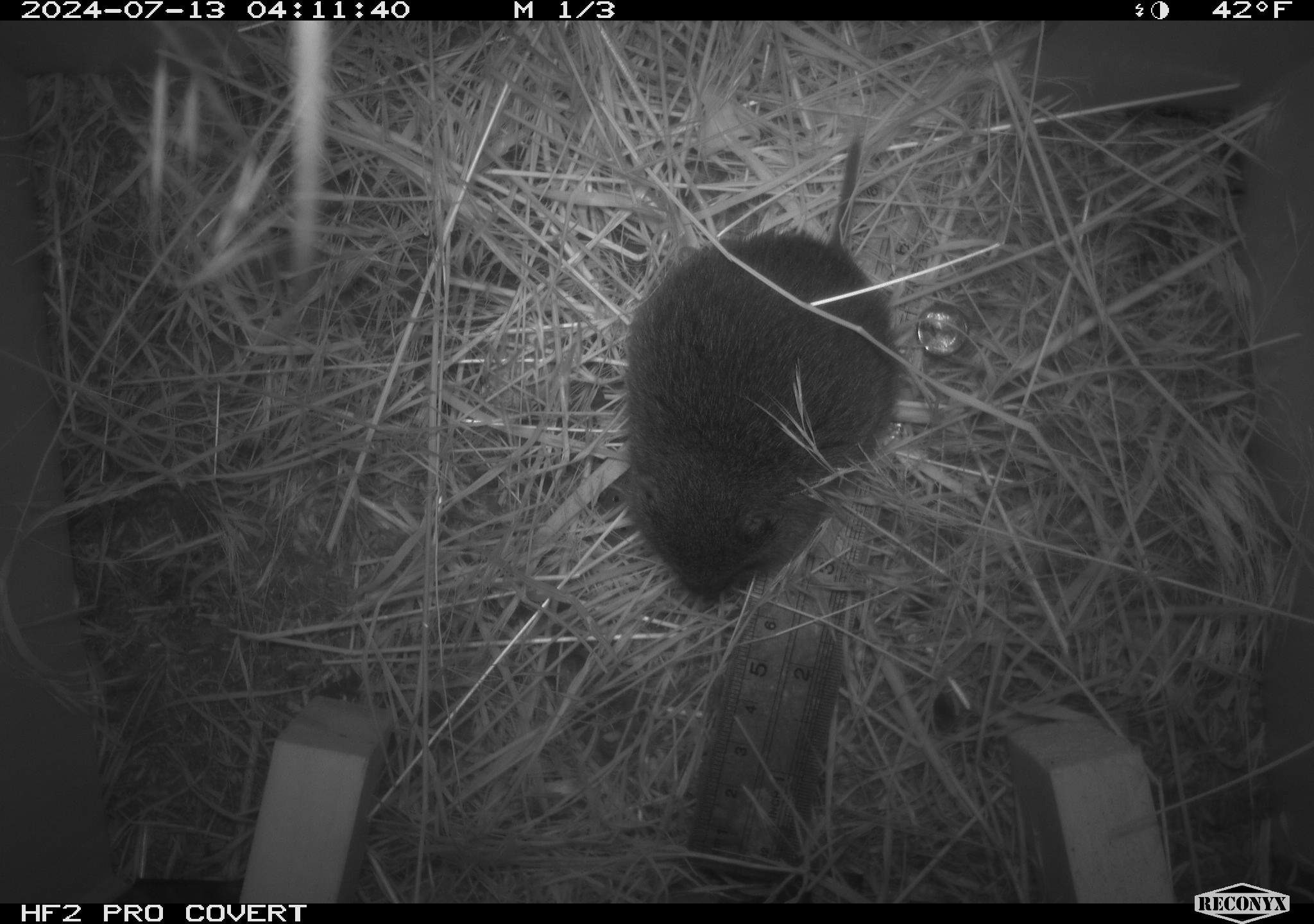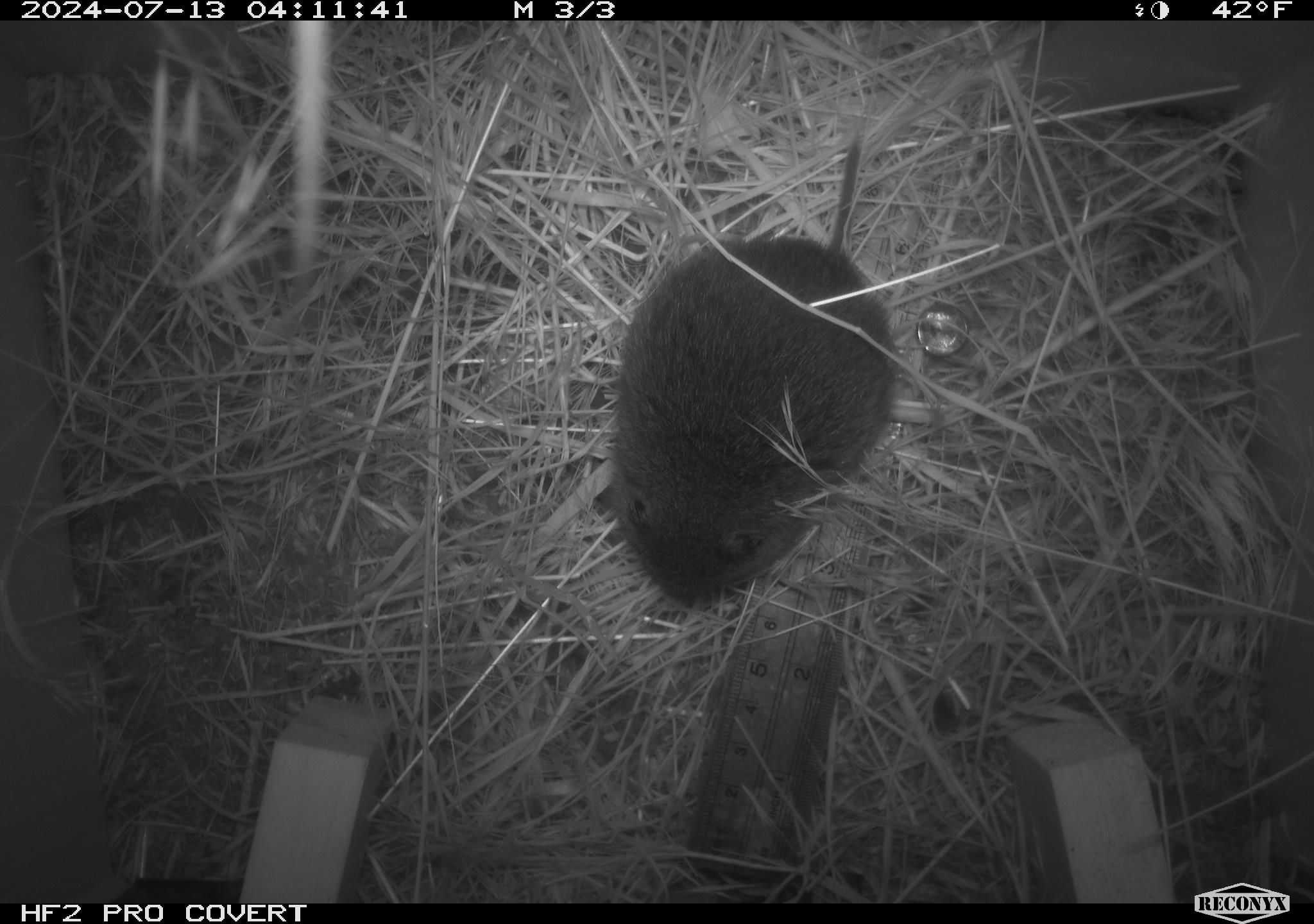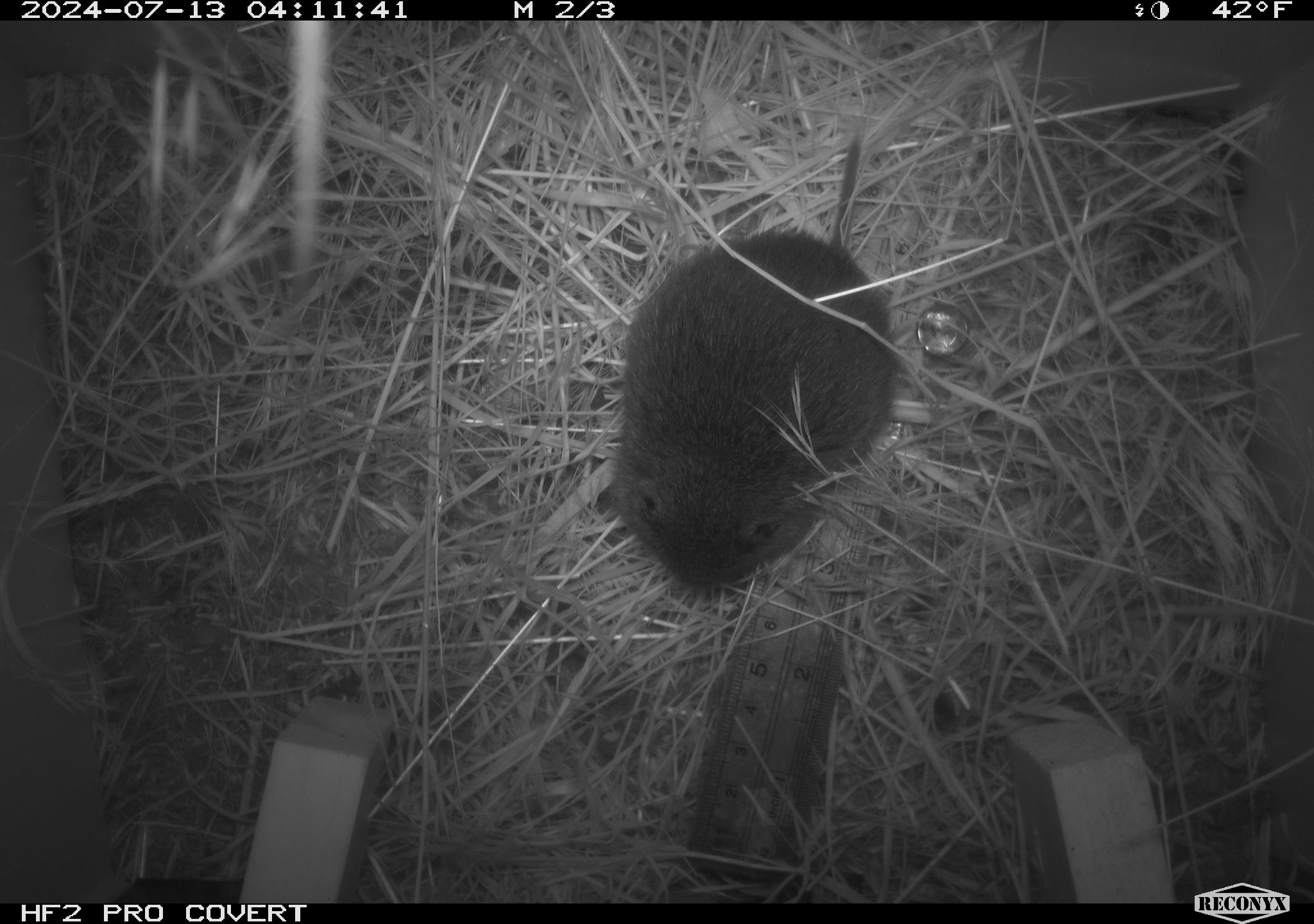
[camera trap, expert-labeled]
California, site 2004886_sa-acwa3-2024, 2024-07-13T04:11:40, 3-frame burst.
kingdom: Animalia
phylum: Chordata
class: Mammalia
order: Rodentia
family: Cricetidae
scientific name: Arvicolinae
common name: voles, lemmings, and muskrats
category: arvicolinae subfamily